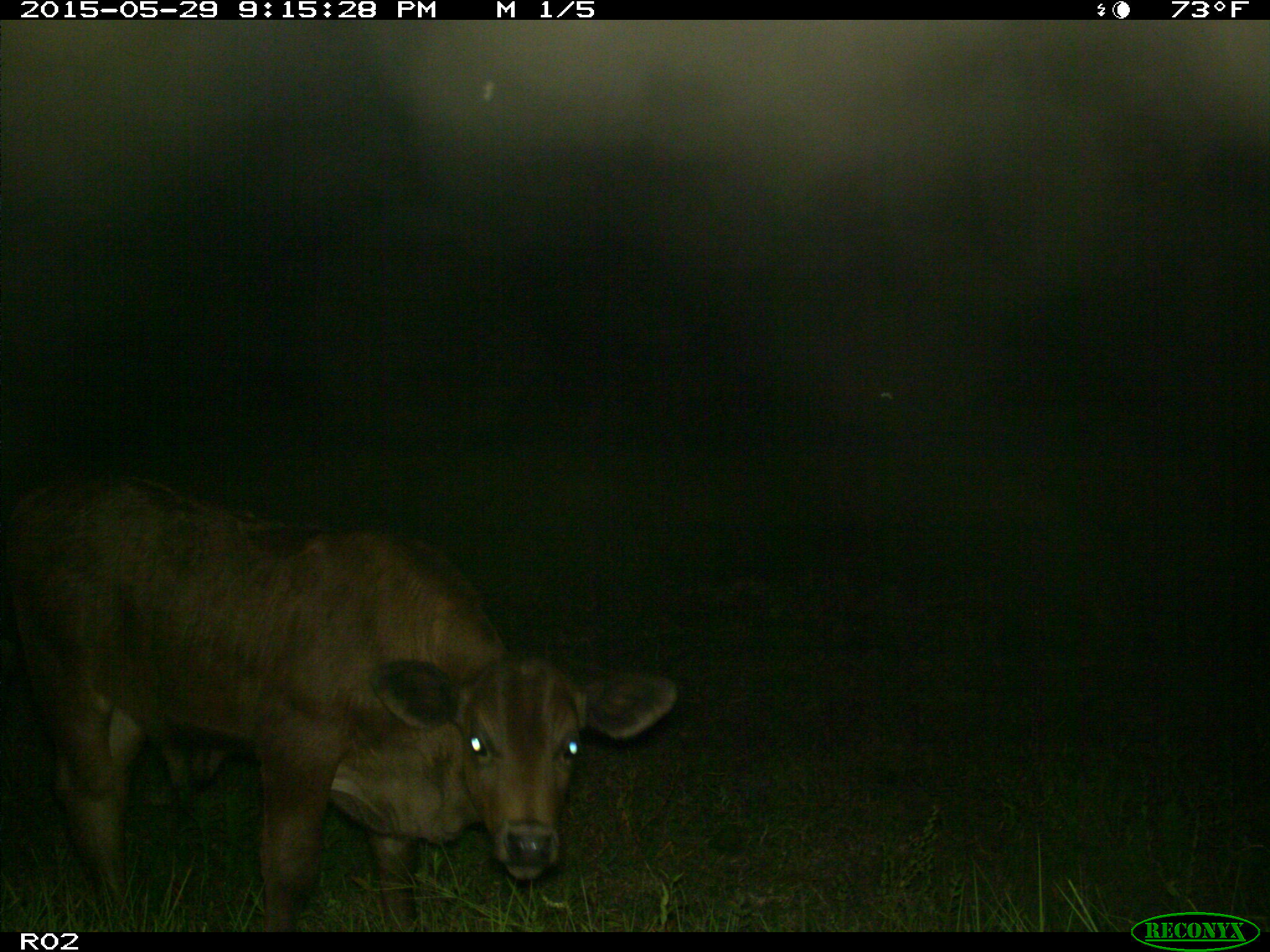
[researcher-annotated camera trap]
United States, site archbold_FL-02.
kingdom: Animalia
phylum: Chordata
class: Mammalia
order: Artiodactyla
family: Bovidae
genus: Bos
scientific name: Bos taurus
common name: domestic cow